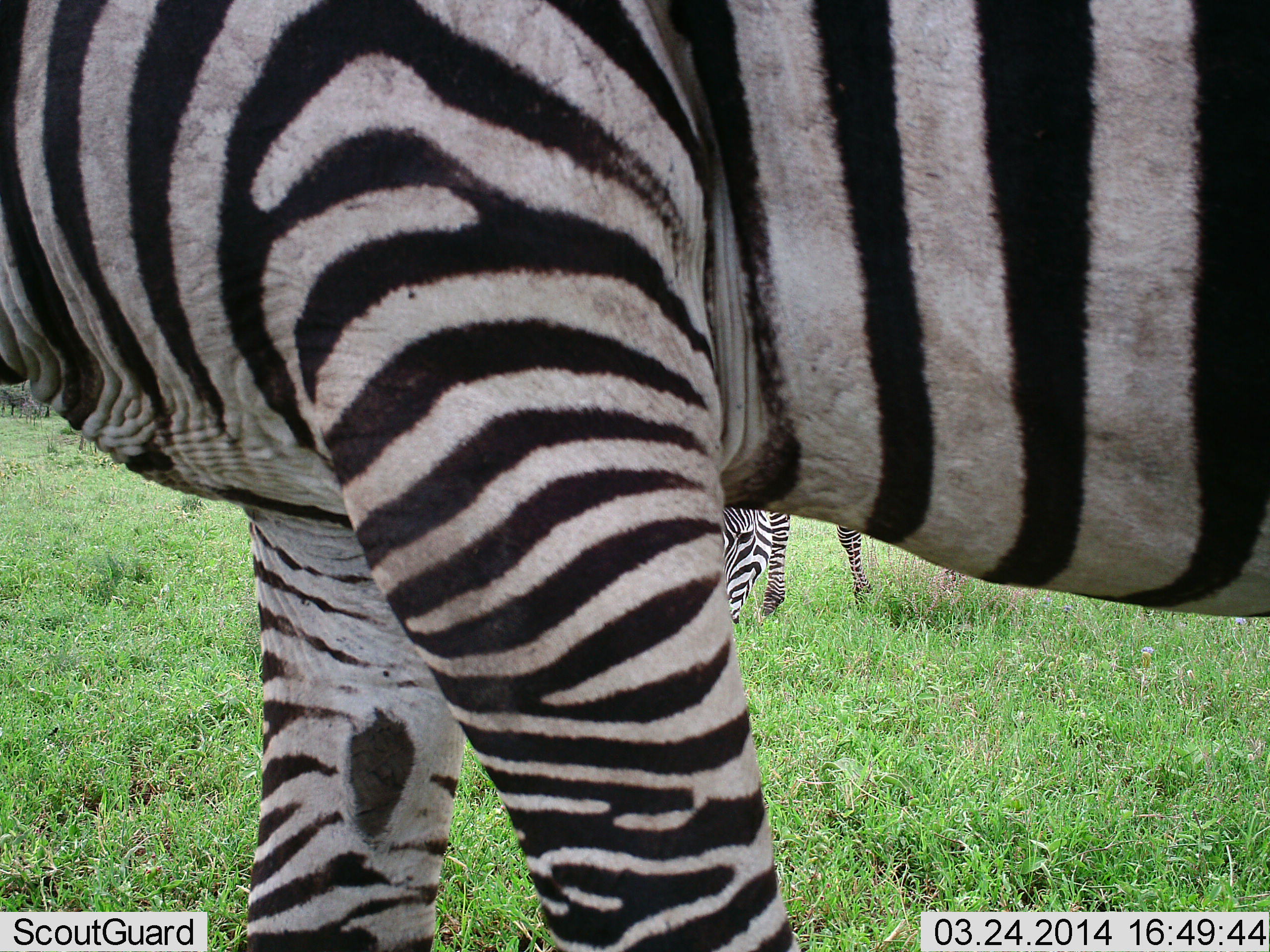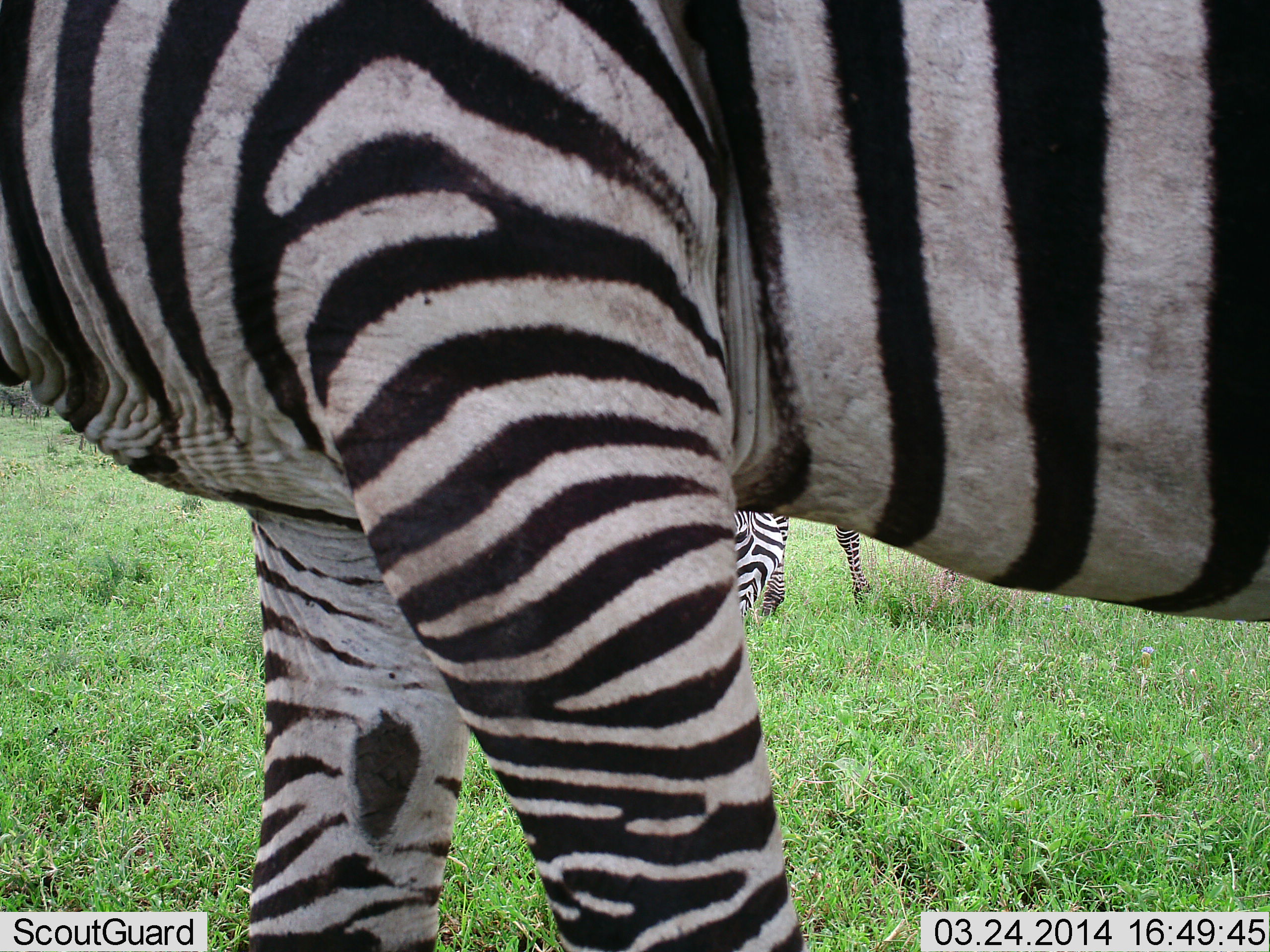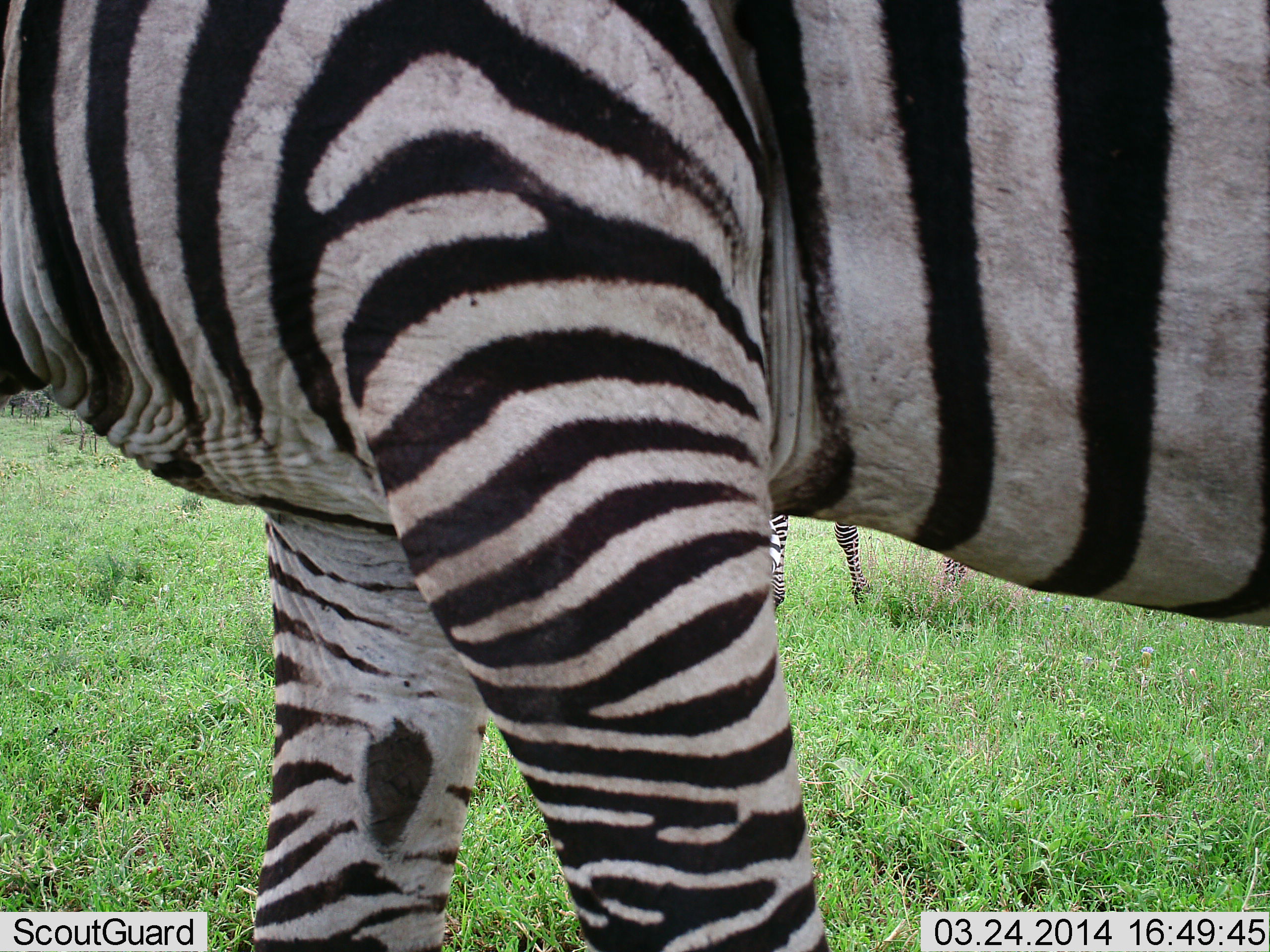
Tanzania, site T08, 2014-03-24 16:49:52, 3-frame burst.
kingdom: Animalia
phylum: Chordata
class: Mammalia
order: Perissodactyla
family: Equidae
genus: Equus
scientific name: Equus quagga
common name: plains zebra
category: zebra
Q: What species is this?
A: Zebra (plains zebra) (Equus quagga).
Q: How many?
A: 2.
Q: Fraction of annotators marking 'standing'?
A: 60%.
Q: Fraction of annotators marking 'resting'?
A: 0%.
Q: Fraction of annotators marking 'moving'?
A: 20%.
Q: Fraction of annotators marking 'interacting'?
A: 0%.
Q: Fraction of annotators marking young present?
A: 0%.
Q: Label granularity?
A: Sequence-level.